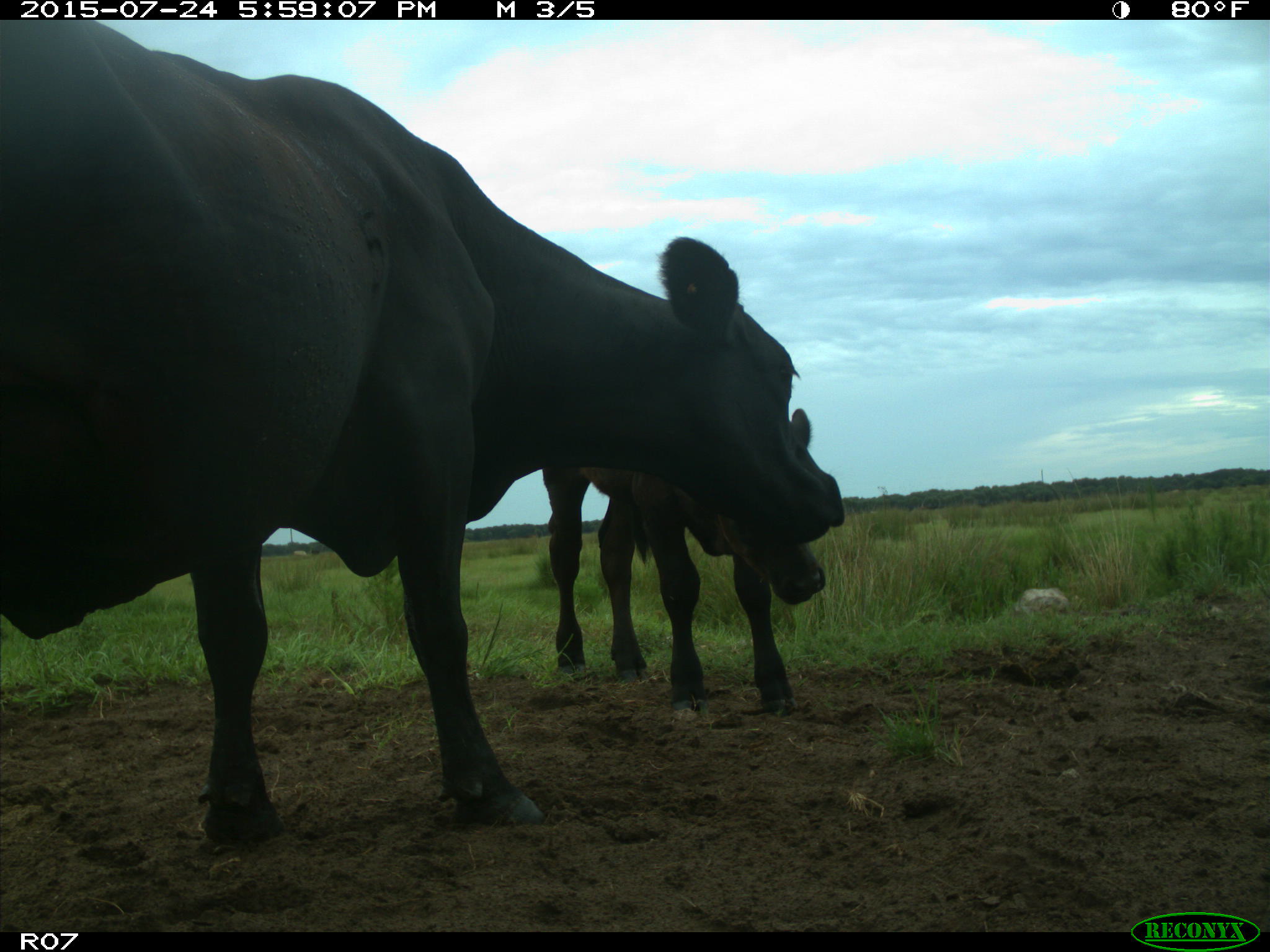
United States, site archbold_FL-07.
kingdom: Animalia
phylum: Chordata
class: Mammalia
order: Artiodactyla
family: Bovidae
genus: Bos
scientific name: Bos taurus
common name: domestic cow